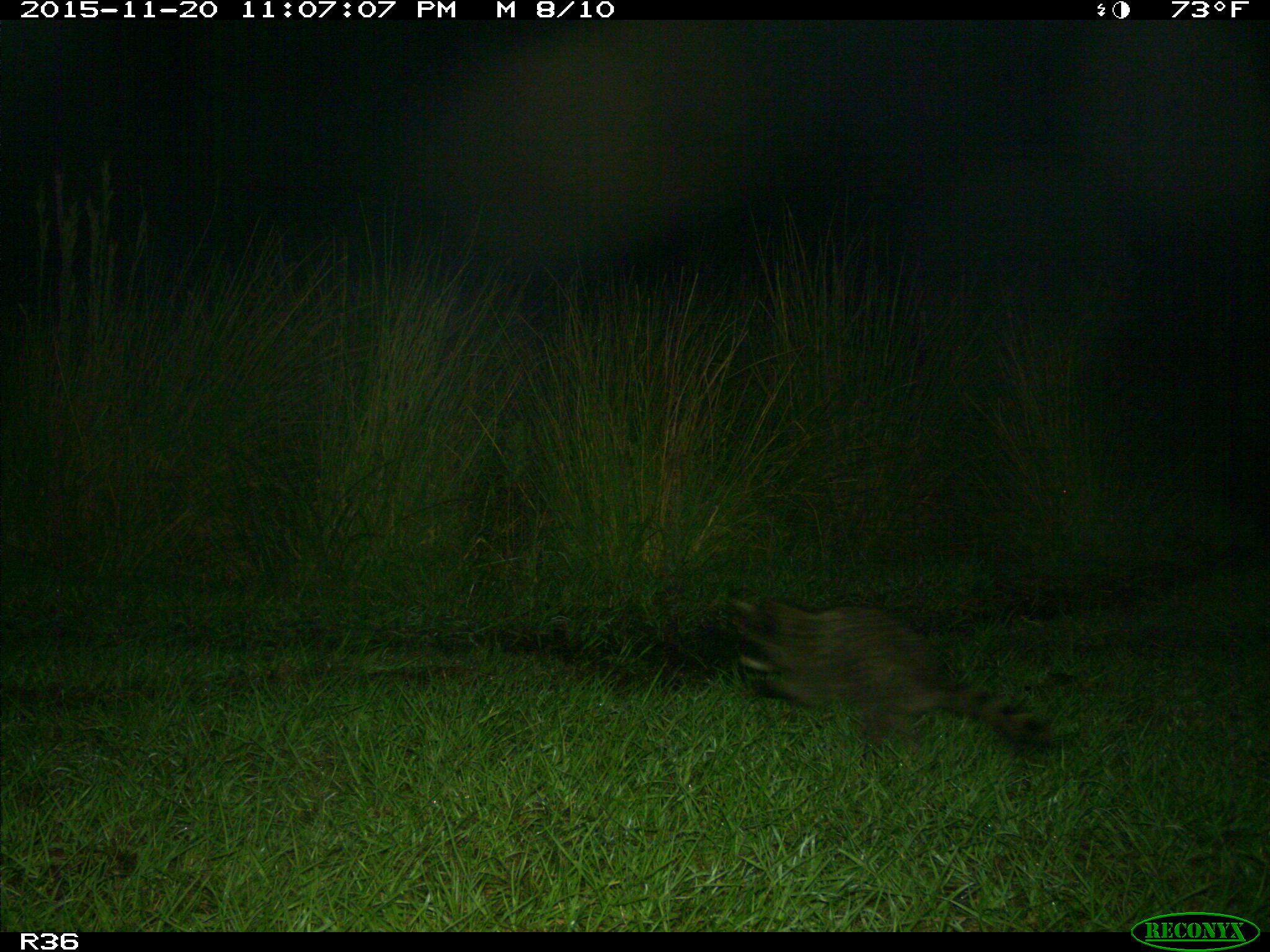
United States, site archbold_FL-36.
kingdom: Animalia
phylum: Chordata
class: Mammalia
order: Carnivora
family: Procyonidae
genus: Procyon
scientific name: Procyon lotor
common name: common raccoon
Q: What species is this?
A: Procyon lotor (common raccoon).